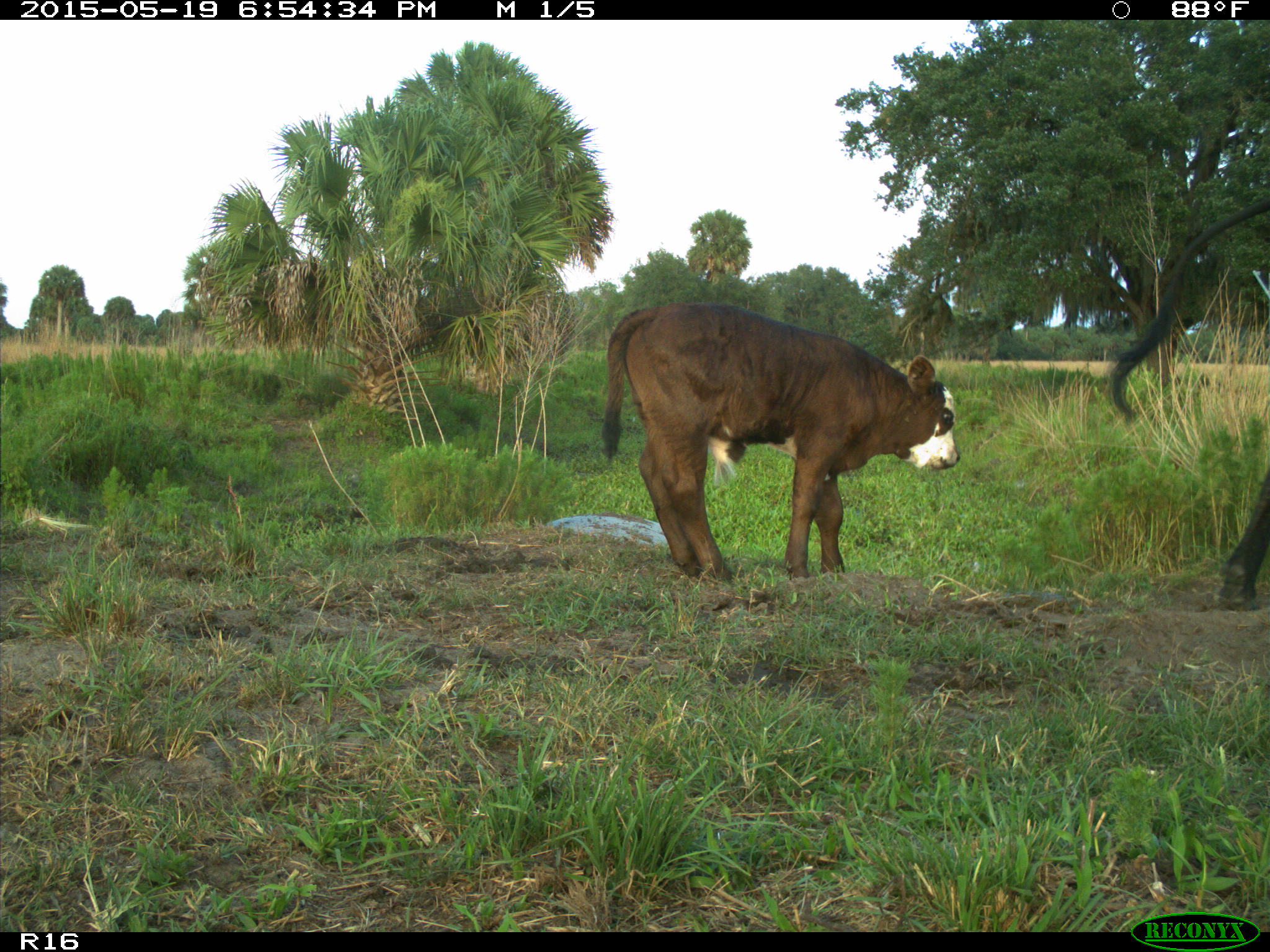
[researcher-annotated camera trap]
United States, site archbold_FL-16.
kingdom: Animalia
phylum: Chordata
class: Mammalia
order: Artiodactyla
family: Bovidae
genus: Bos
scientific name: Bos taurus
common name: domestic cow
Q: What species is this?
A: Bos taurus (domestic cow).